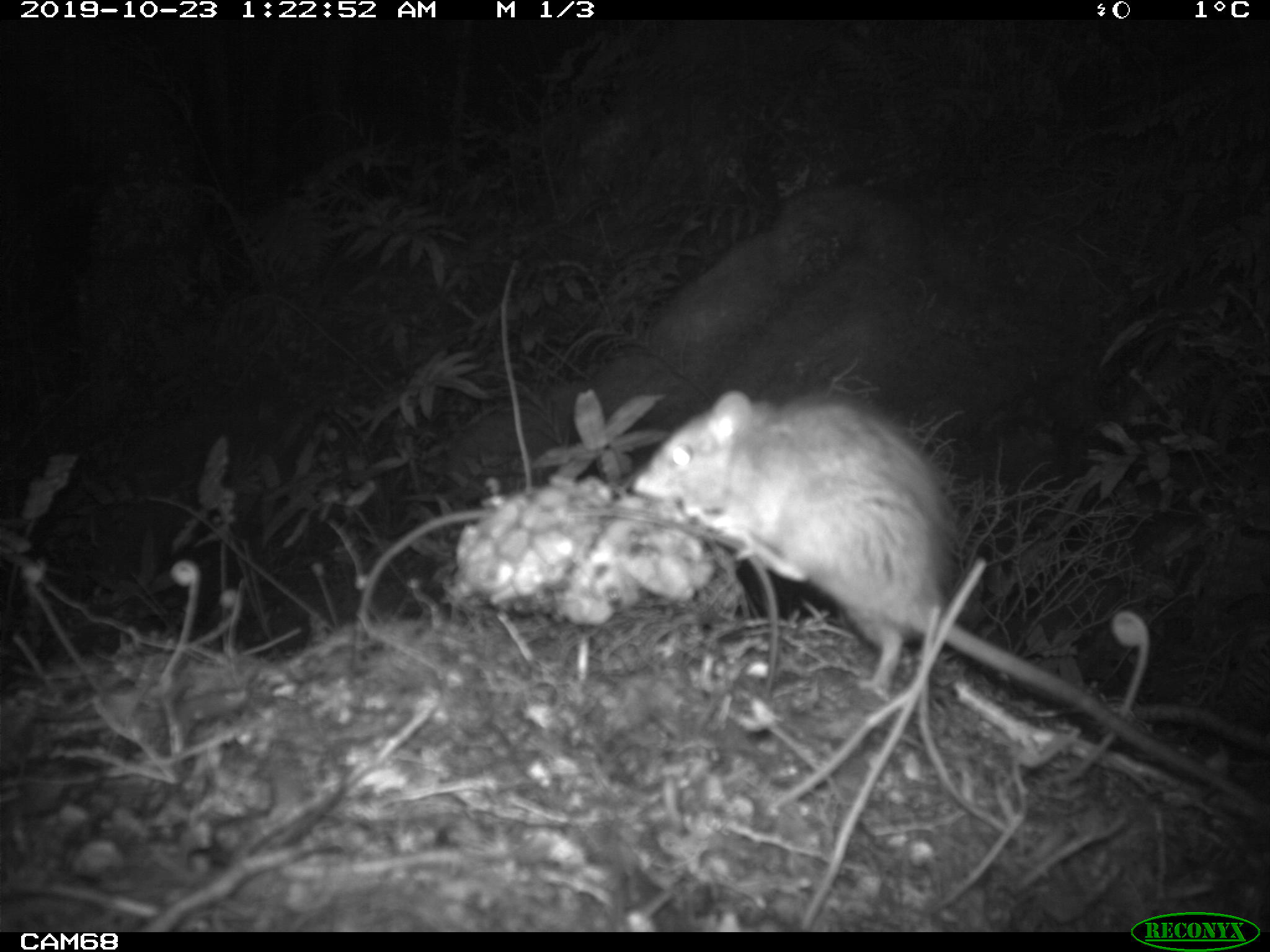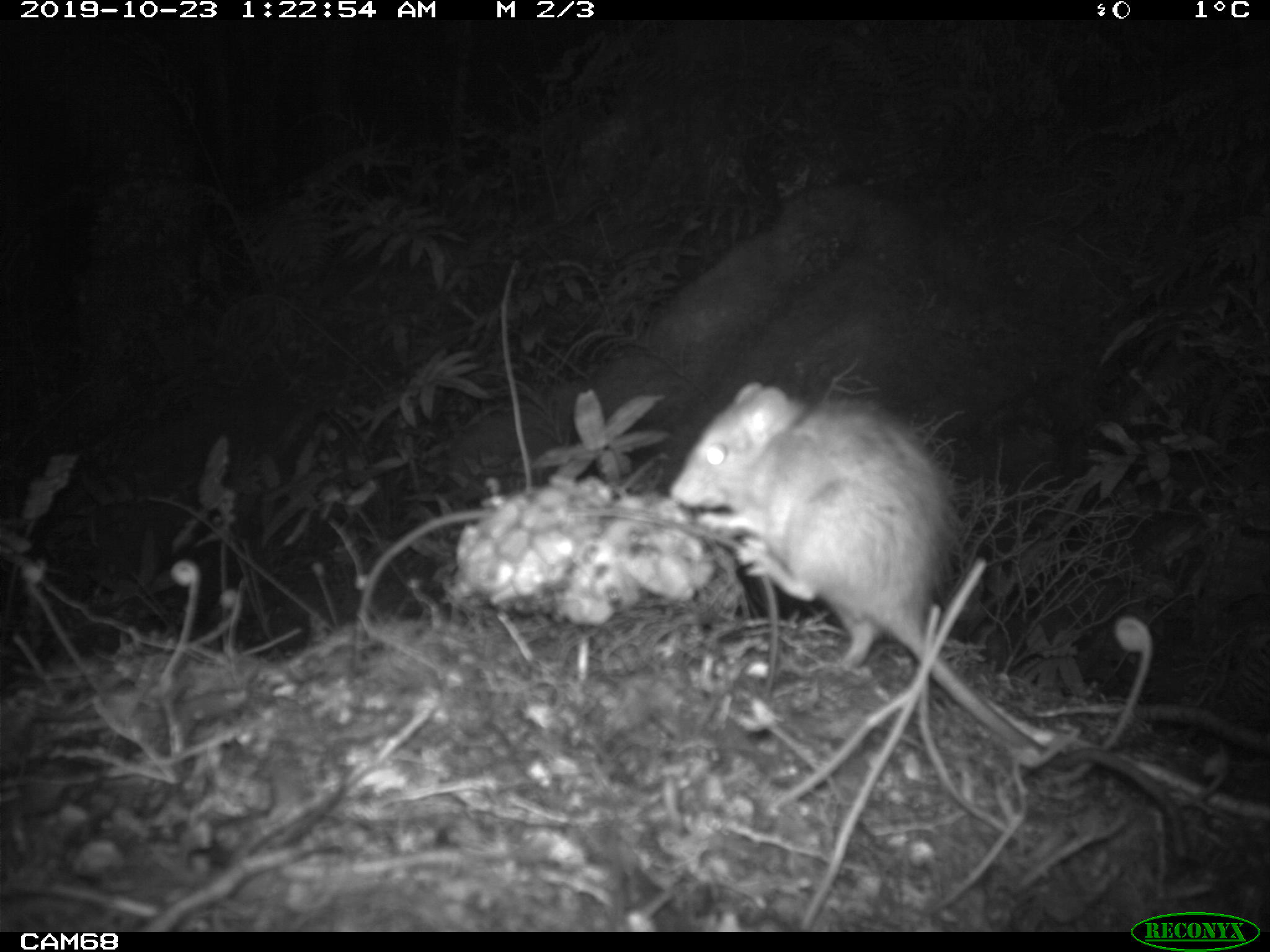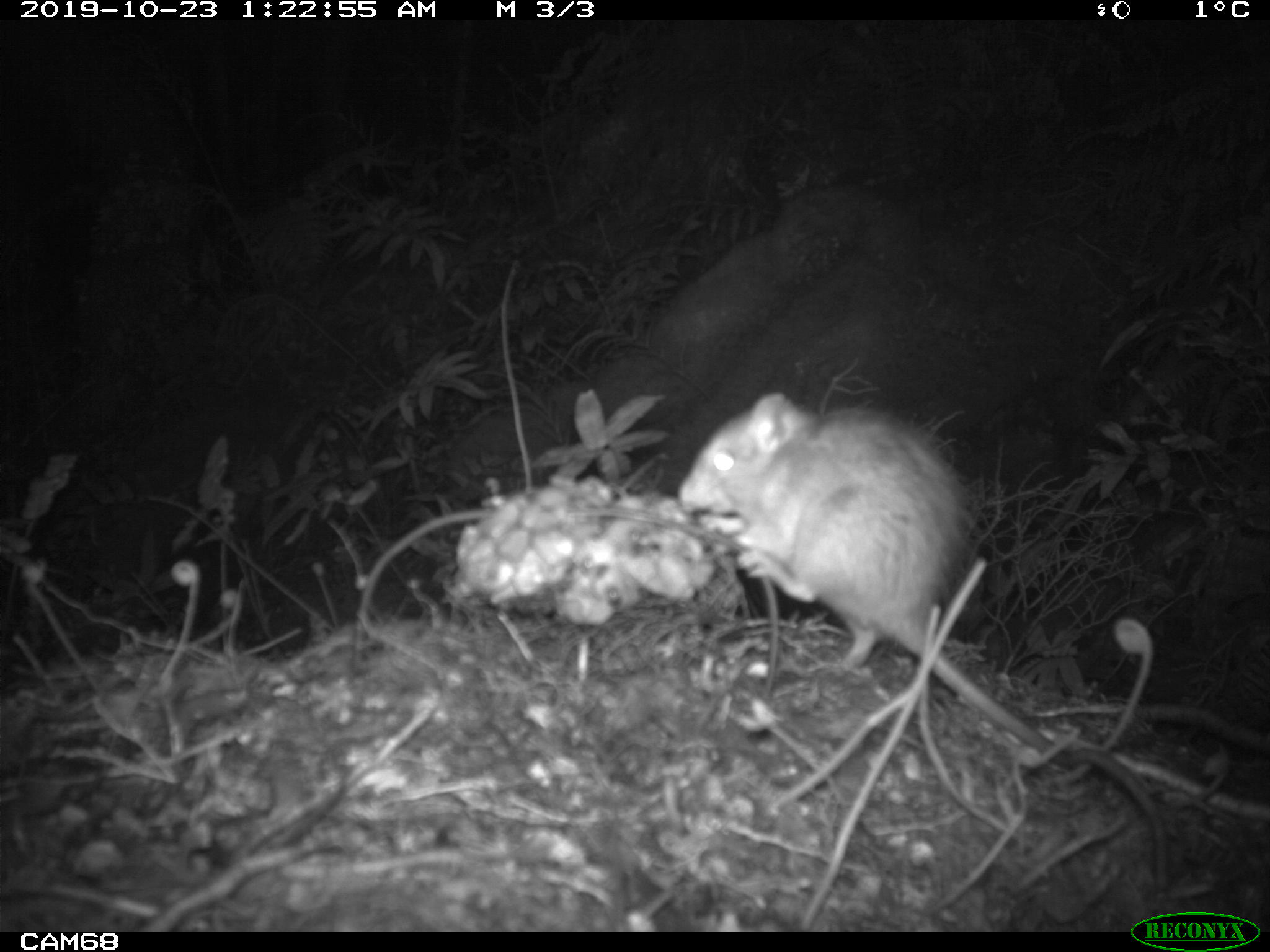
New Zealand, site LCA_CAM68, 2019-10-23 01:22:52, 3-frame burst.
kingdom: Animalia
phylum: Chordata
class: Mammalia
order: Rodentia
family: Muridae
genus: Rattus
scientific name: Rattus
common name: rat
Rat (Rattus).